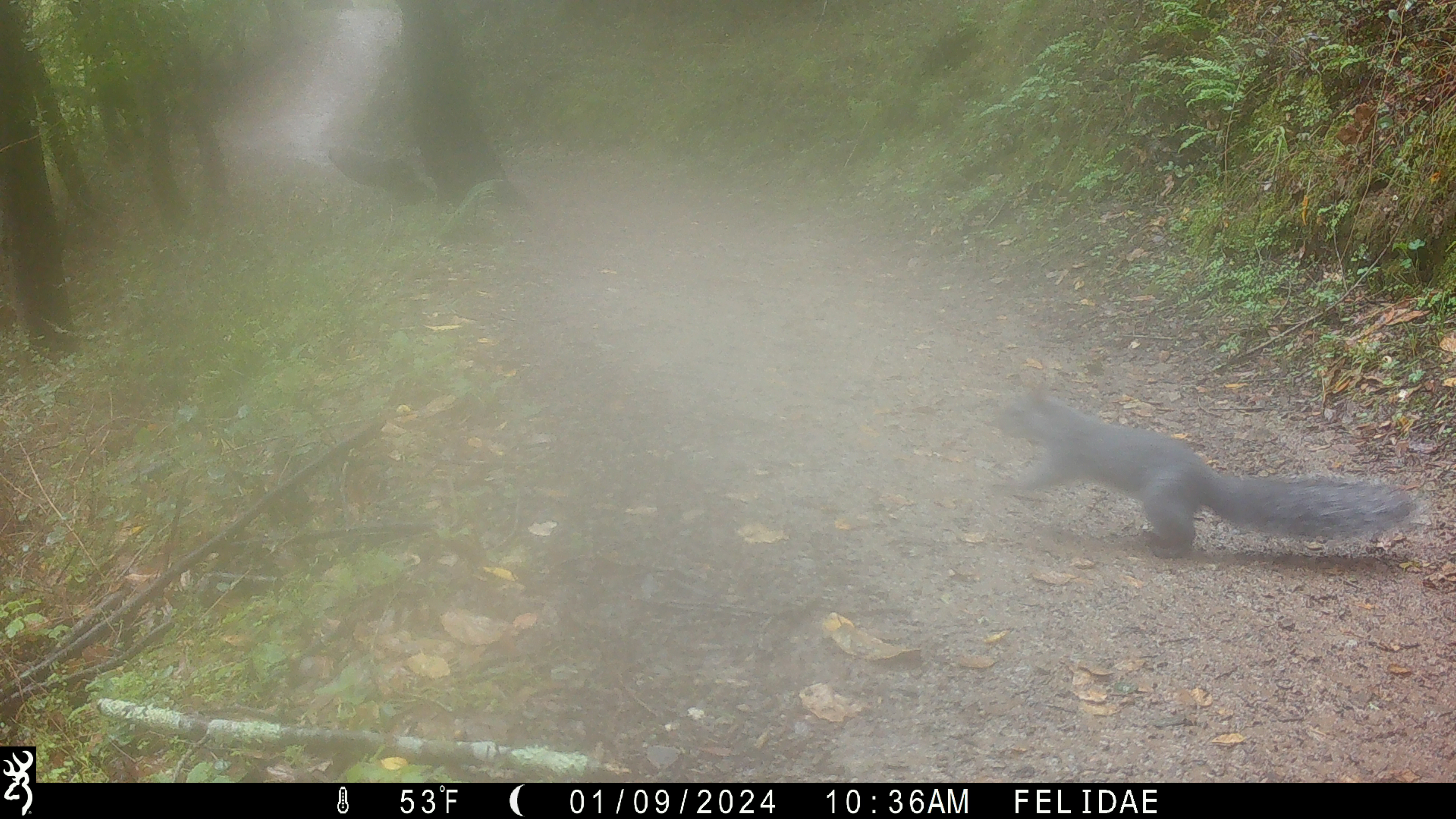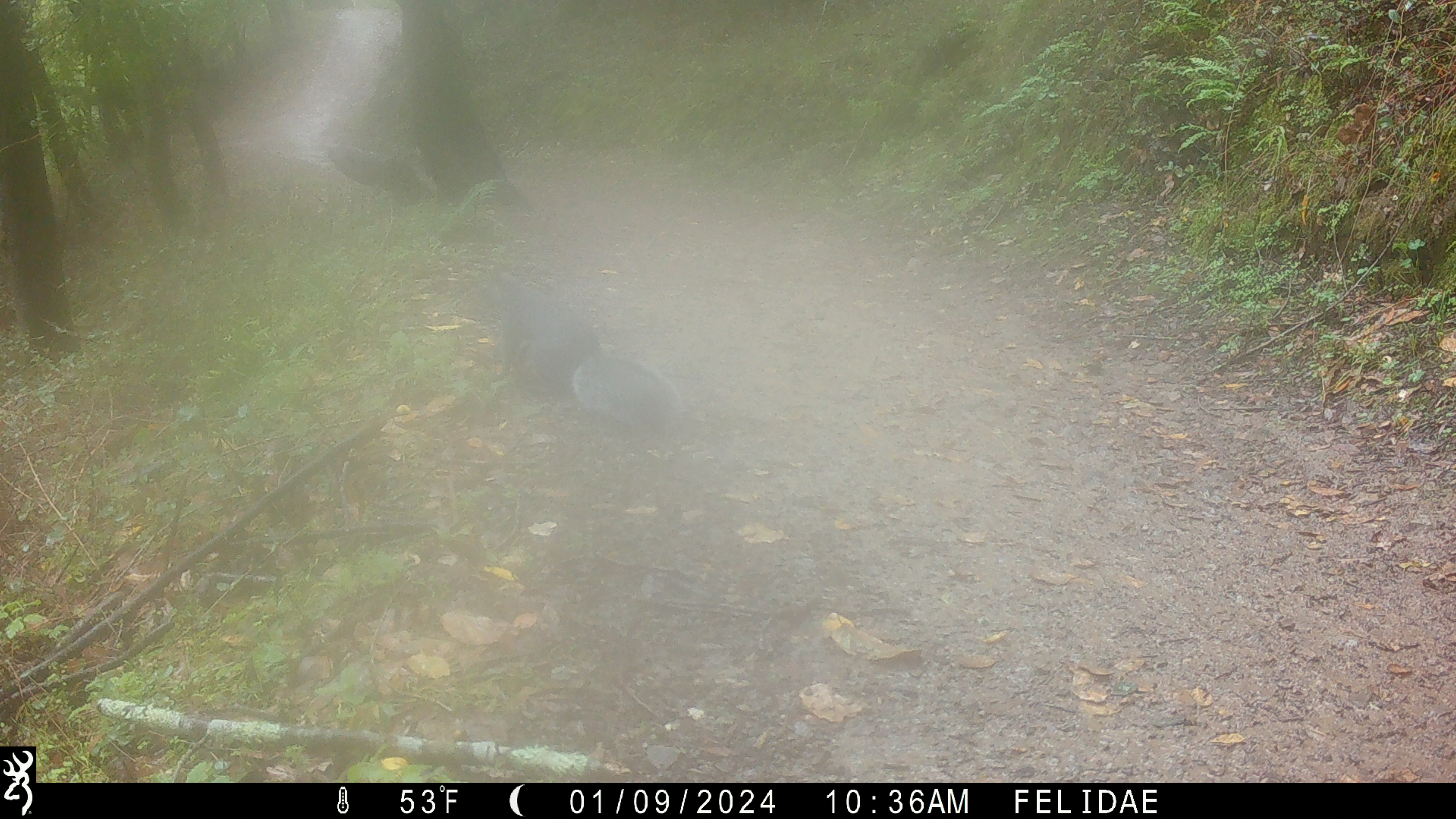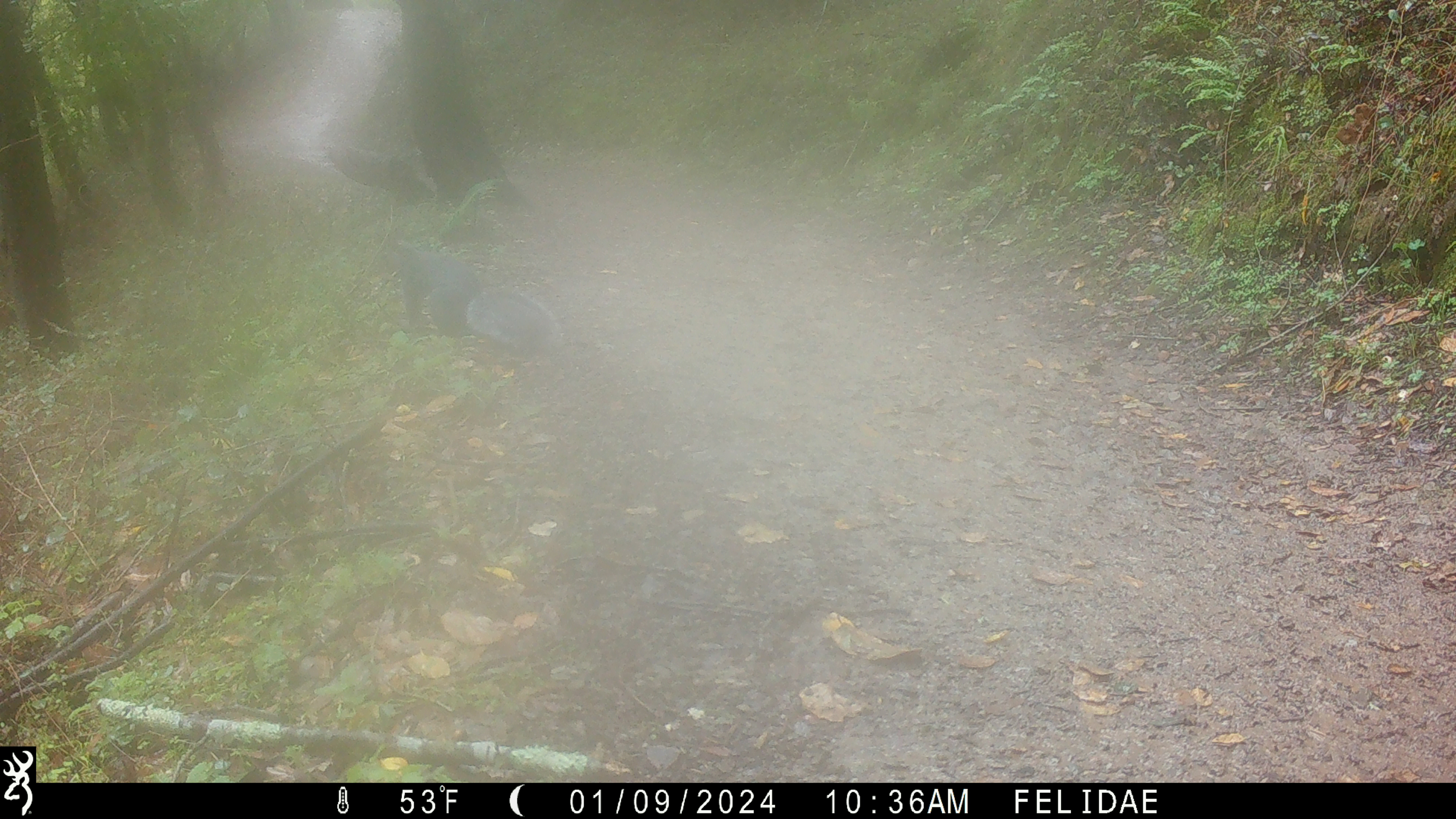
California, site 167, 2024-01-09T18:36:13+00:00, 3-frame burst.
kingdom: Animalia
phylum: Chordata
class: Mammalia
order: Rodentia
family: Sciuridae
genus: Sciurus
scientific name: Sciurus griseus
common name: western gray squirrel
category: western grey squirrel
Western grey squirrel (western gray squirrel) (Sciurus griseus).